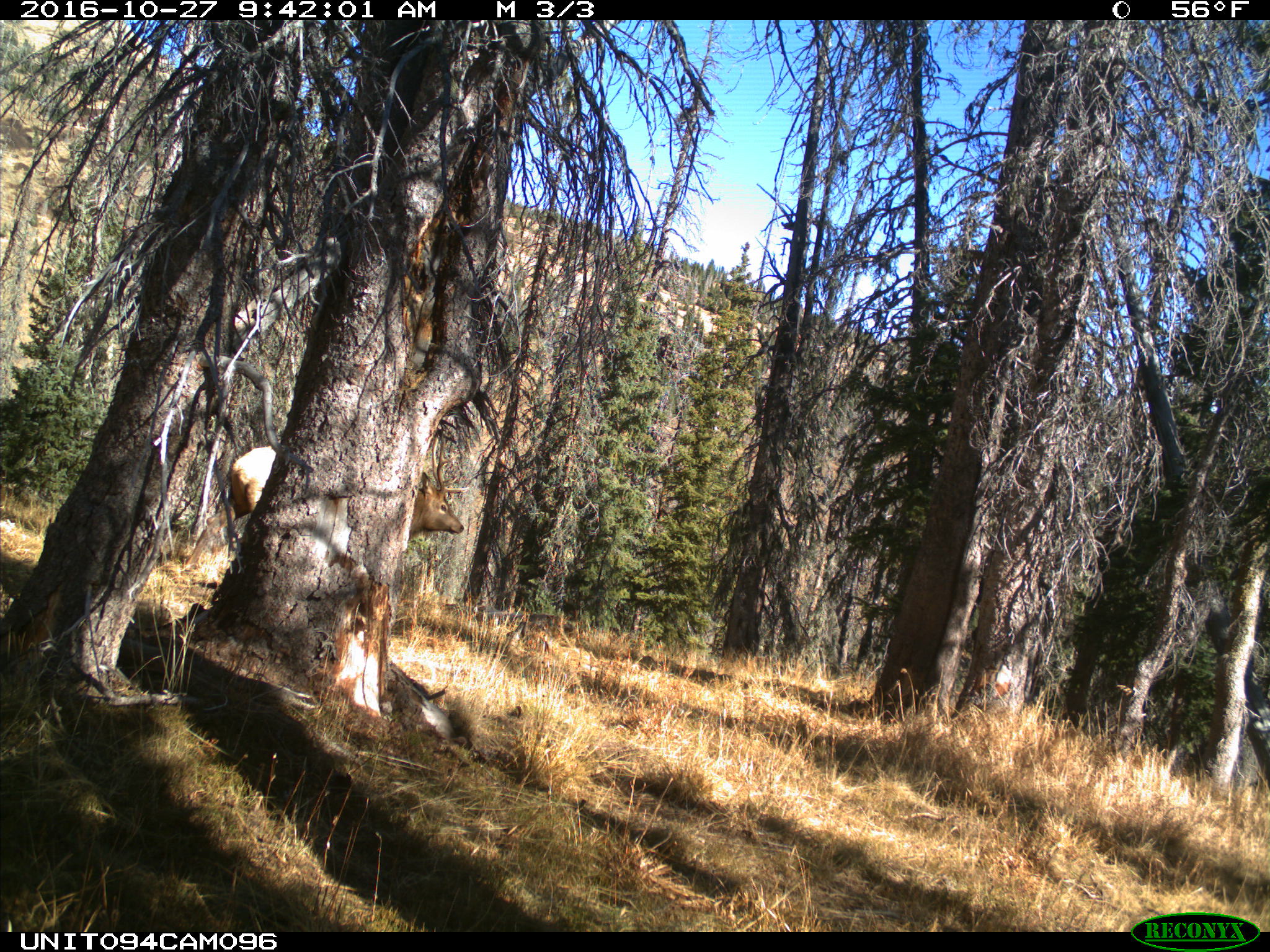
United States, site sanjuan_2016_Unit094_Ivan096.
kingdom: Animalia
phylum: Chordata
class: Mammalia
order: Artiodactyla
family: Cervidae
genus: Cervus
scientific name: Cervus elaphus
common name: red deer